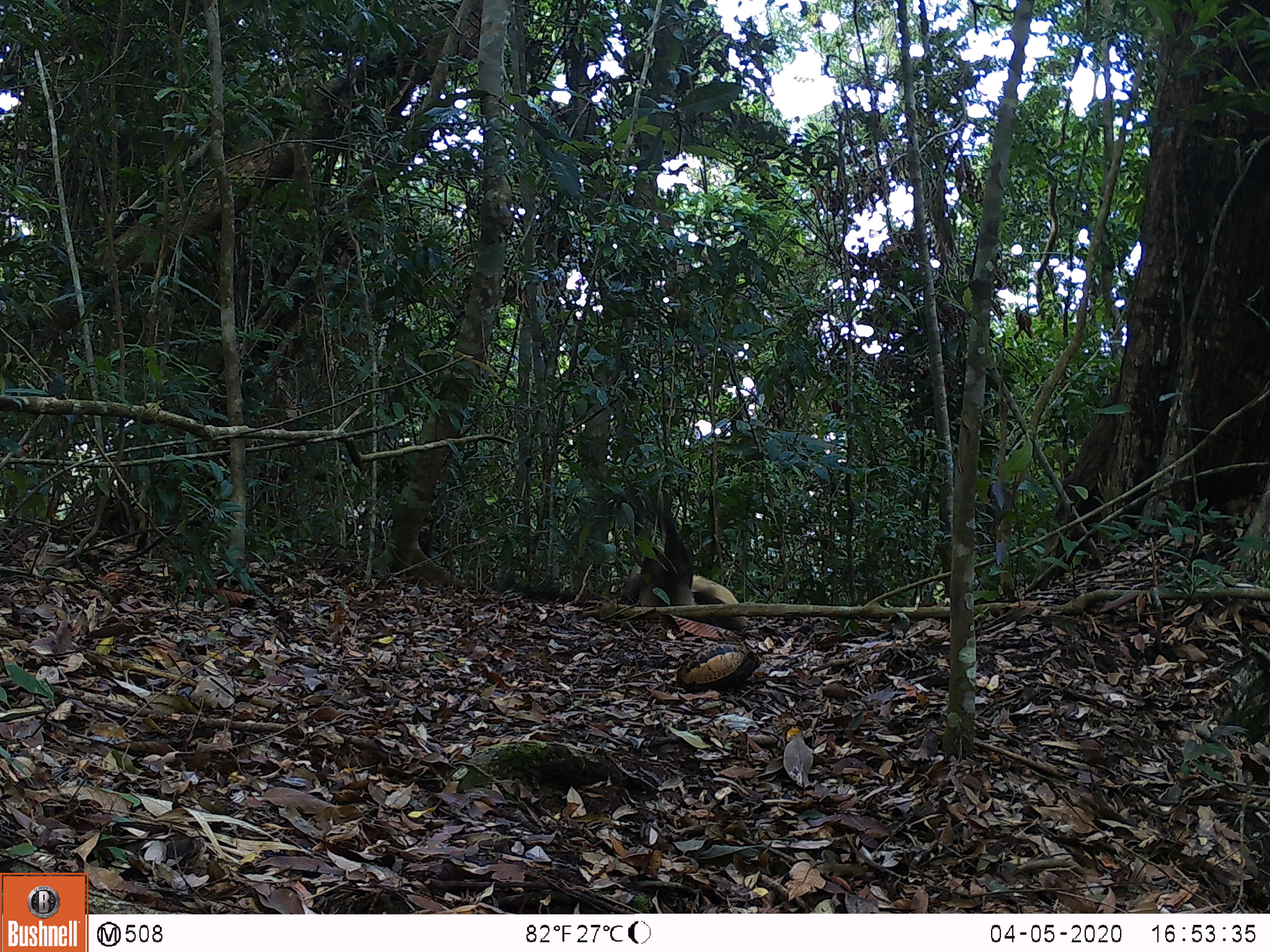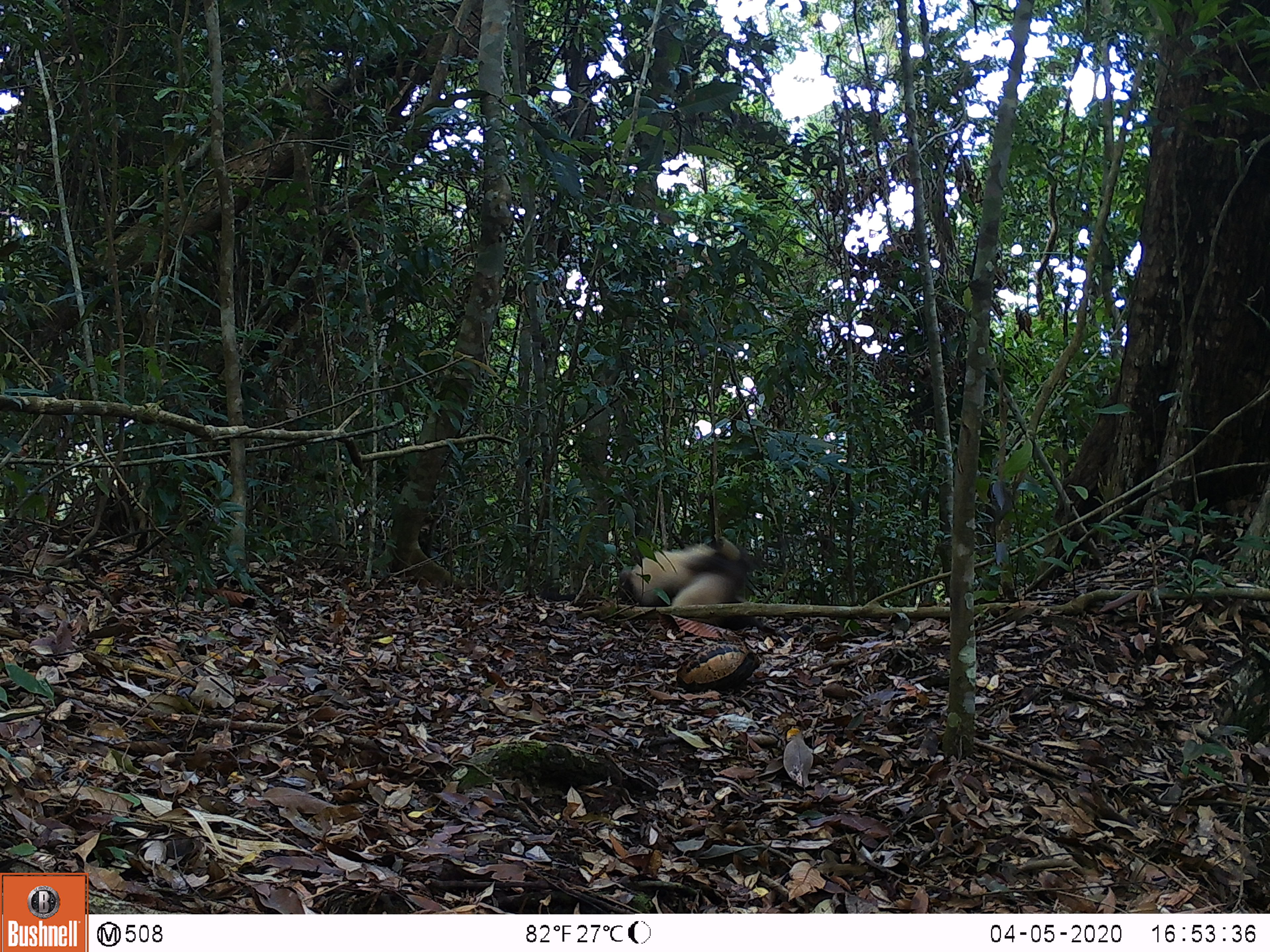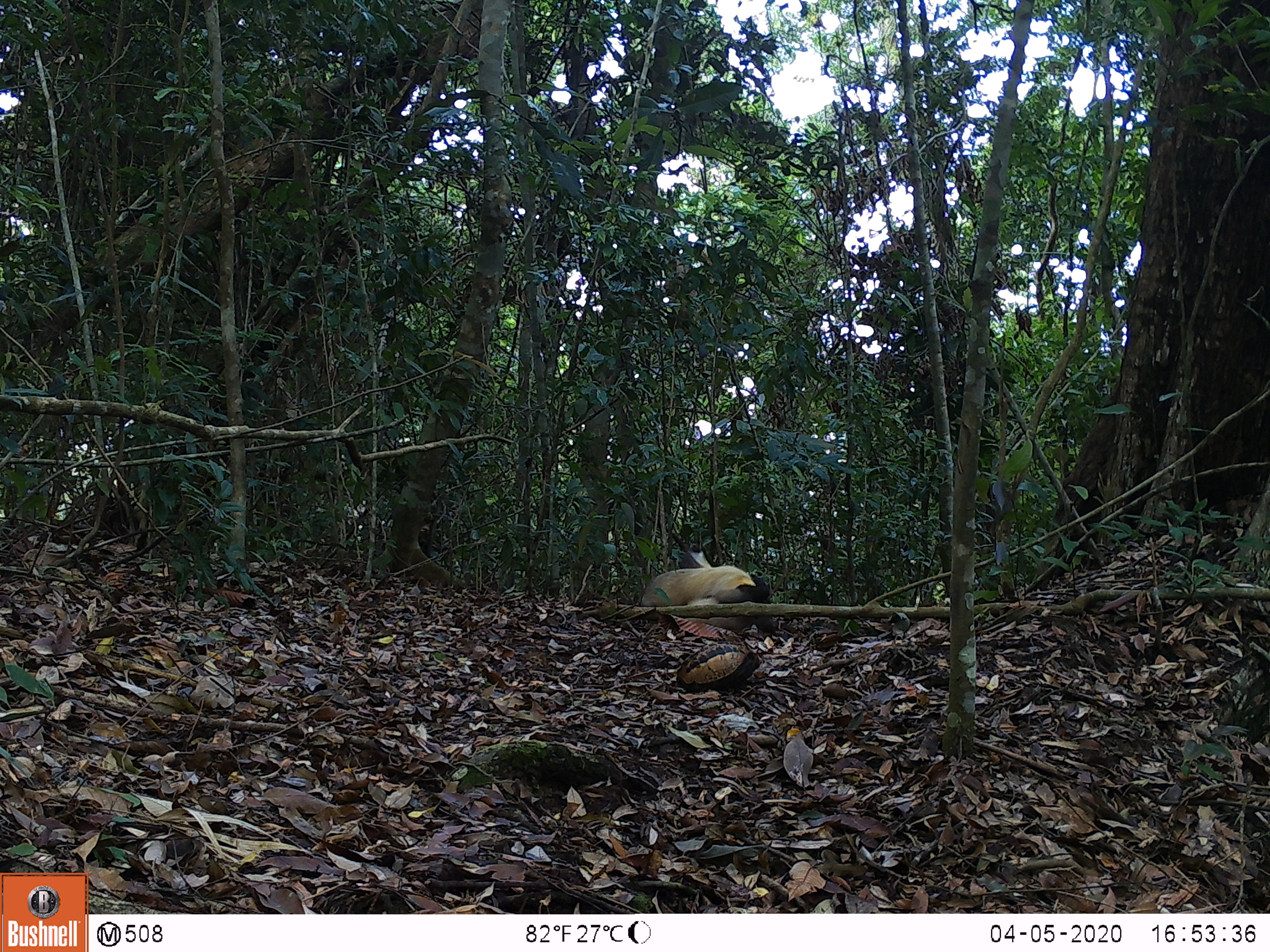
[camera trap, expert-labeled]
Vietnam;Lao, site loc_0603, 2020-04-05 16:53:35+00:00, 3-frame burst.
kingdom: Animalia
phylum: Chordata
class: Mammalia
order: Carnivora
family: Mustelidae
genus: Martes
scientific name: Martes flavigula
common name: yellow-throated marten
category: yellow throated marten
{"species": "yellow throated marten (yellow-throated marten) (Martes flavigula)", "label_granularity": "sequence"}